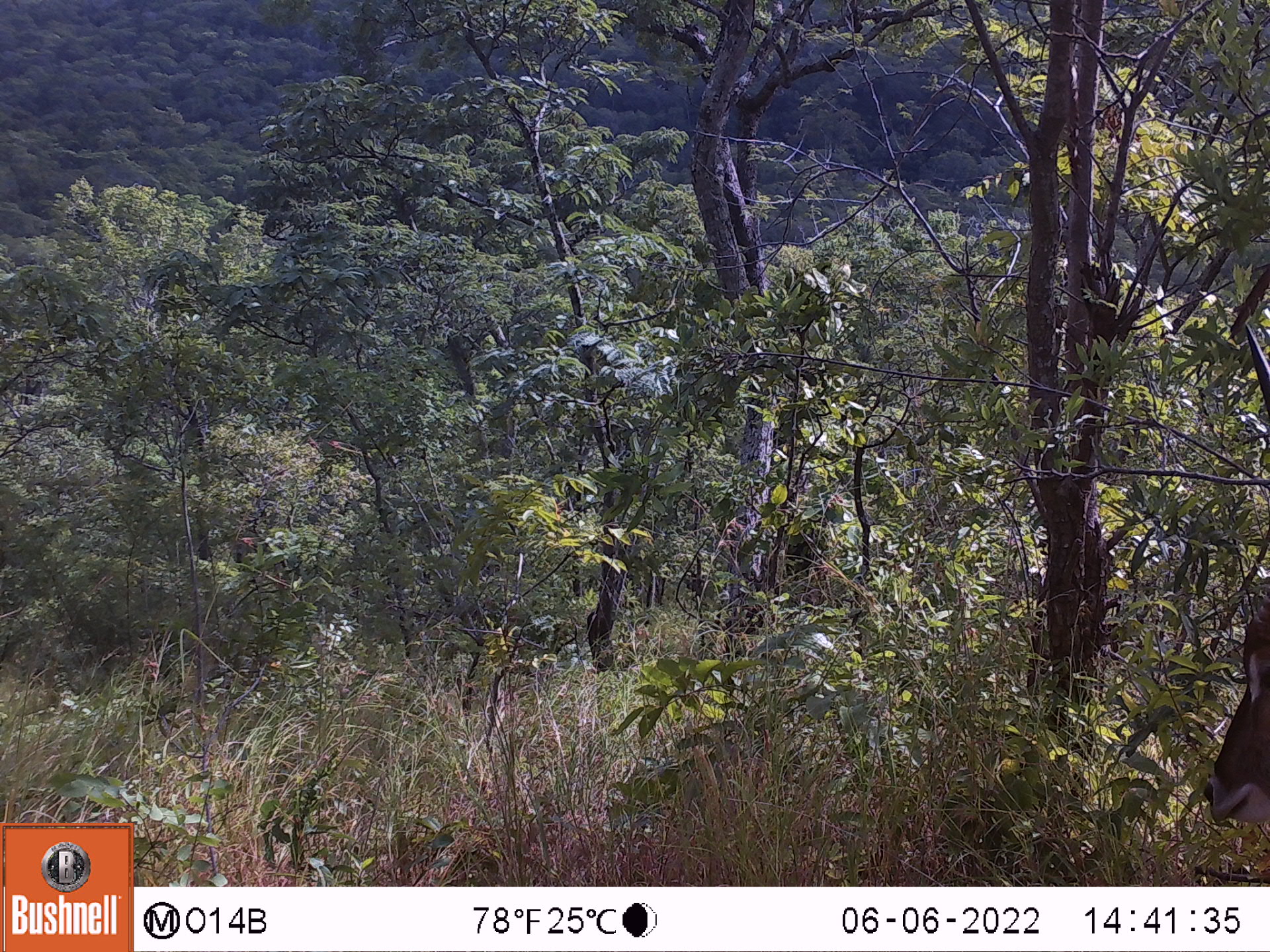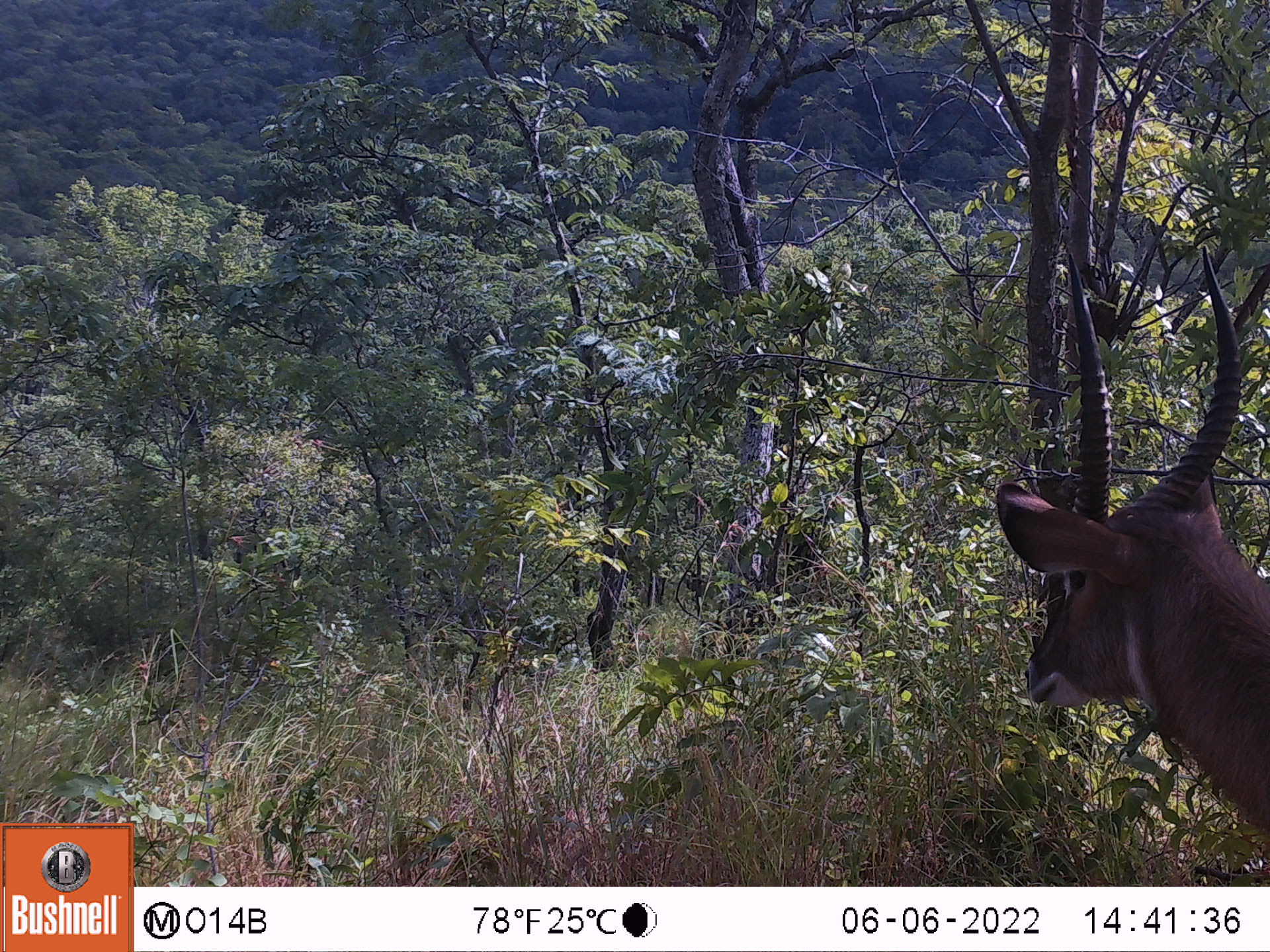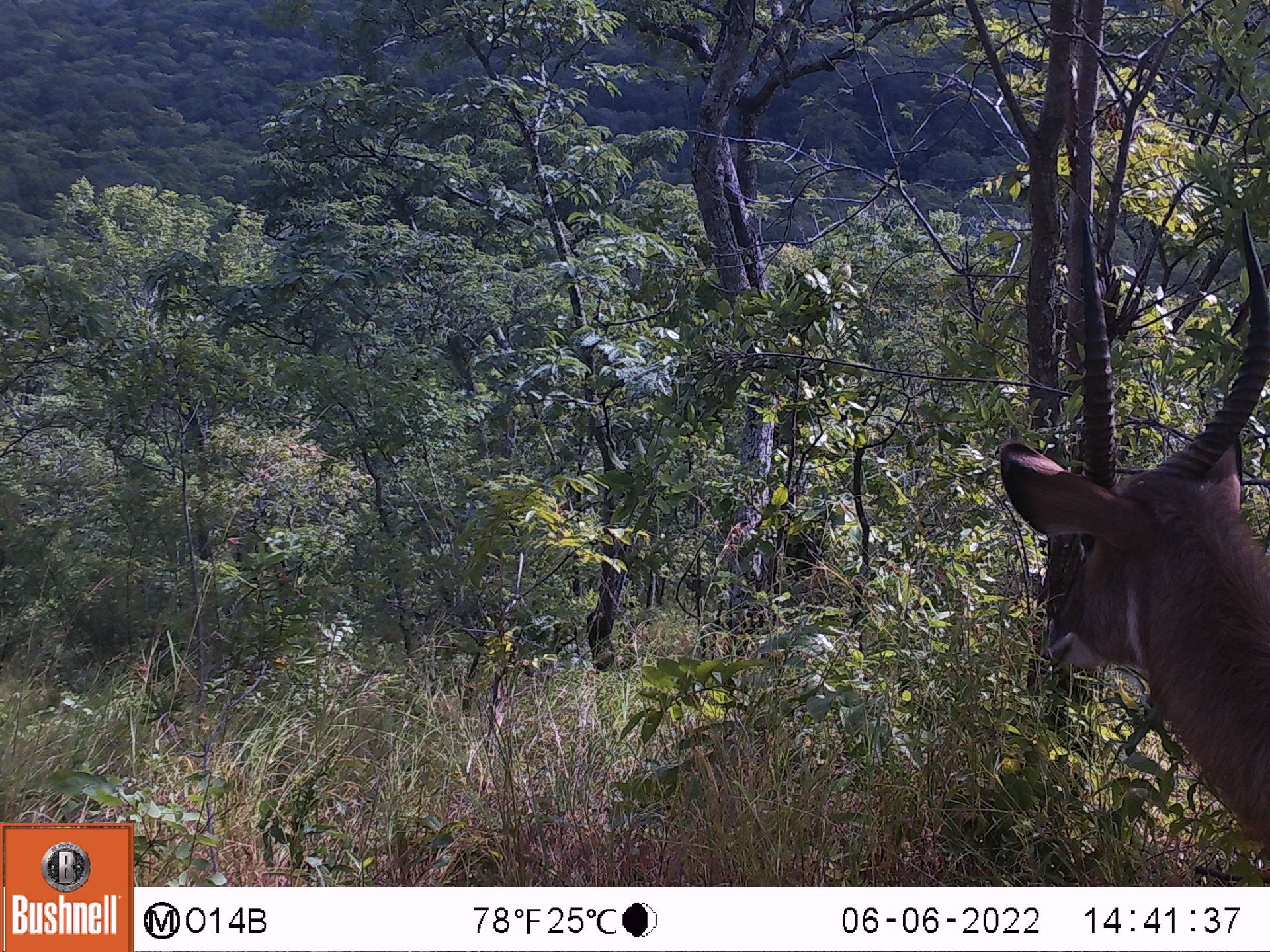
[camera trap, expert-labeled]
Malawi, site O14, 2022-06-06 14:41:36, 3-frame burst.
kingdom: Animalia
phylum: Chordata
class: Mammalia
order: Artiodactyla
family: Bovidae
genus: Kobus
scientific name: Kobus ellipsiprymnus ellipsiprymnus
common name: common waterbuck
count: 1